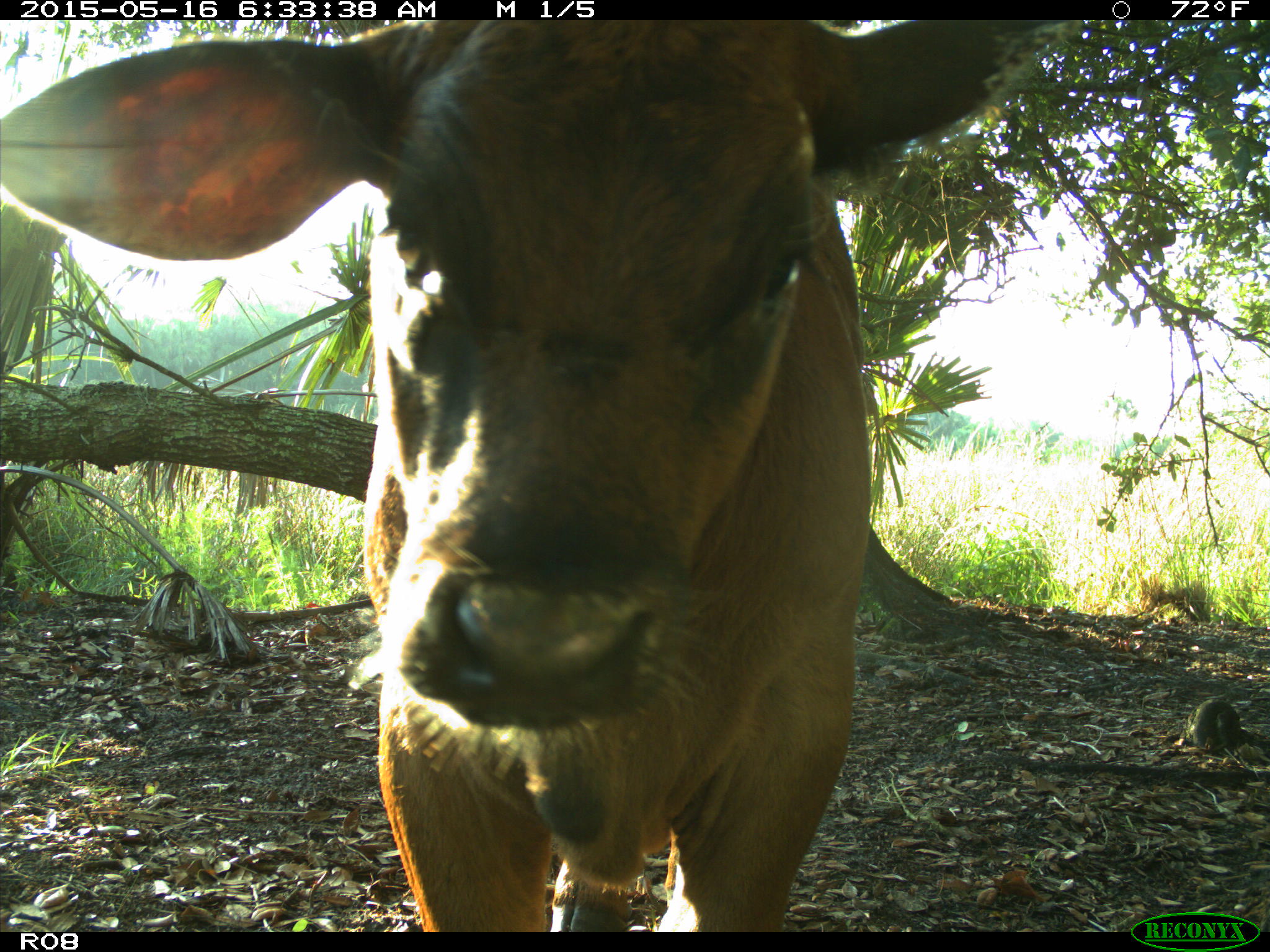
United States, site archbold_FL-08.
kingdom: Animalia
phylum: Chordata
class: Mammalia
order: Artiodactyla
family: Bovidae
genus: Bos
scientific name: Bos taurus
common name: domestic cow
Bos taurus (domestic cow).